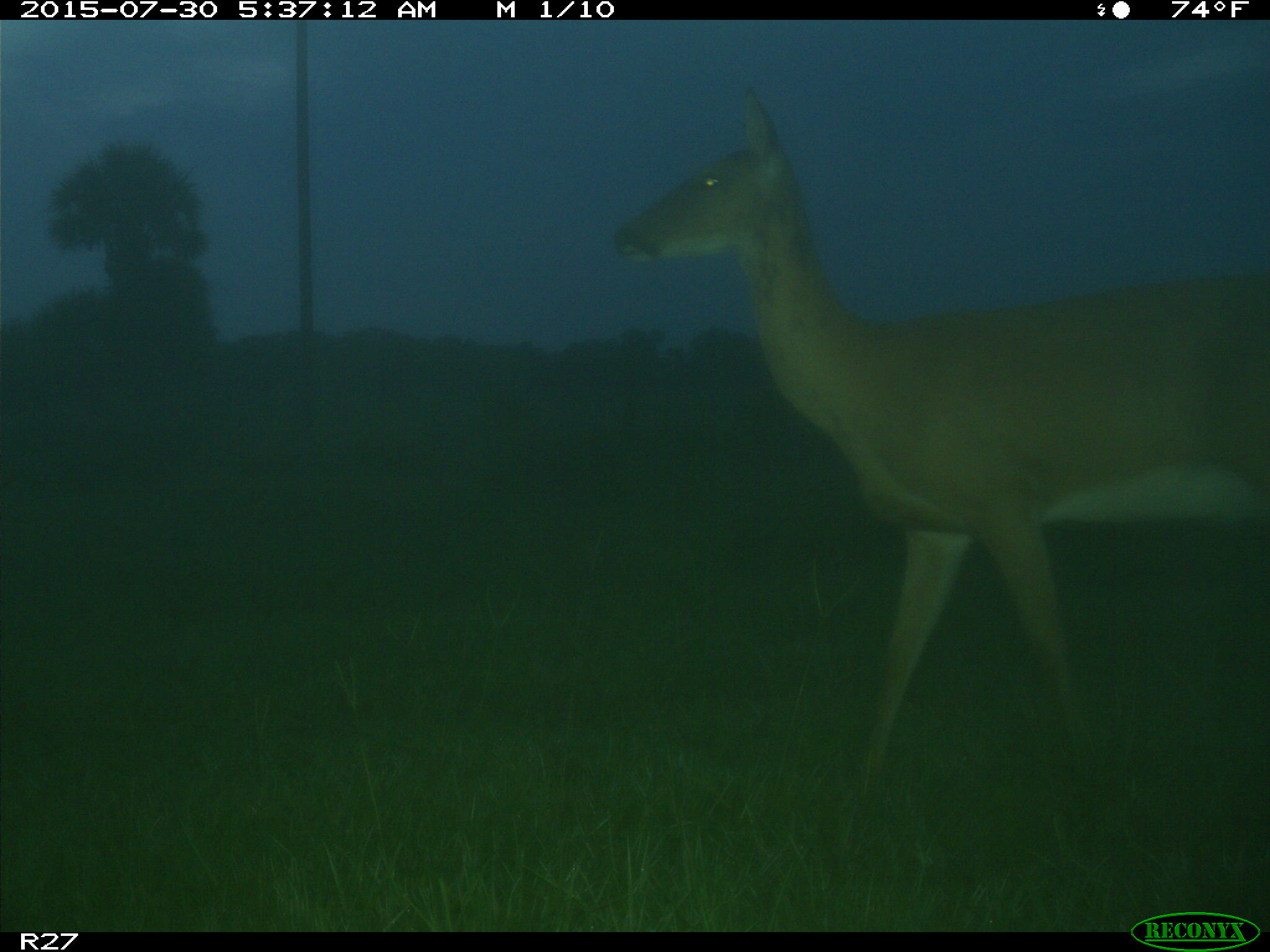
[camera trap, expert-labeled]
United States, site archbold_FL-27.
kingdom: Animalia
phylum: Chordata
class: Mammalia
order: Artiodactyla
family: Cervidae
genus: Odocoileus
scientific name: Odocoileus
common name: deer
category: unidentified deer